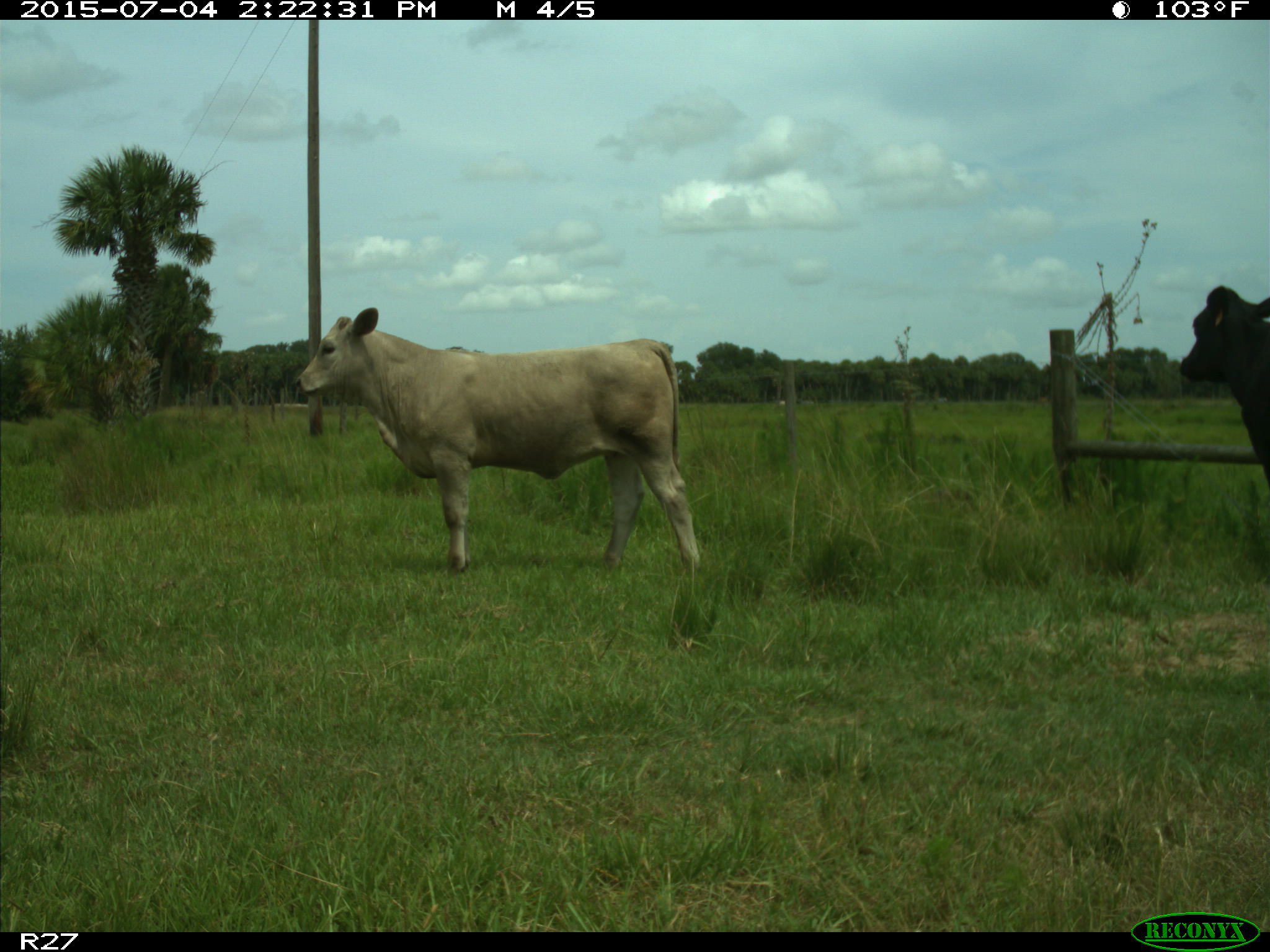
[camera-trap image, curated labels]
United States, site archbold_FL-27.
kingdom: Animalia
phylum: Chordata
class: Mammalia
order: Artiodactyla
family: Bovidae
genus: Bos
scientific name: Bos taurus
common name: domestic cow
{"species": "Bos taurus (domestic cow)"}